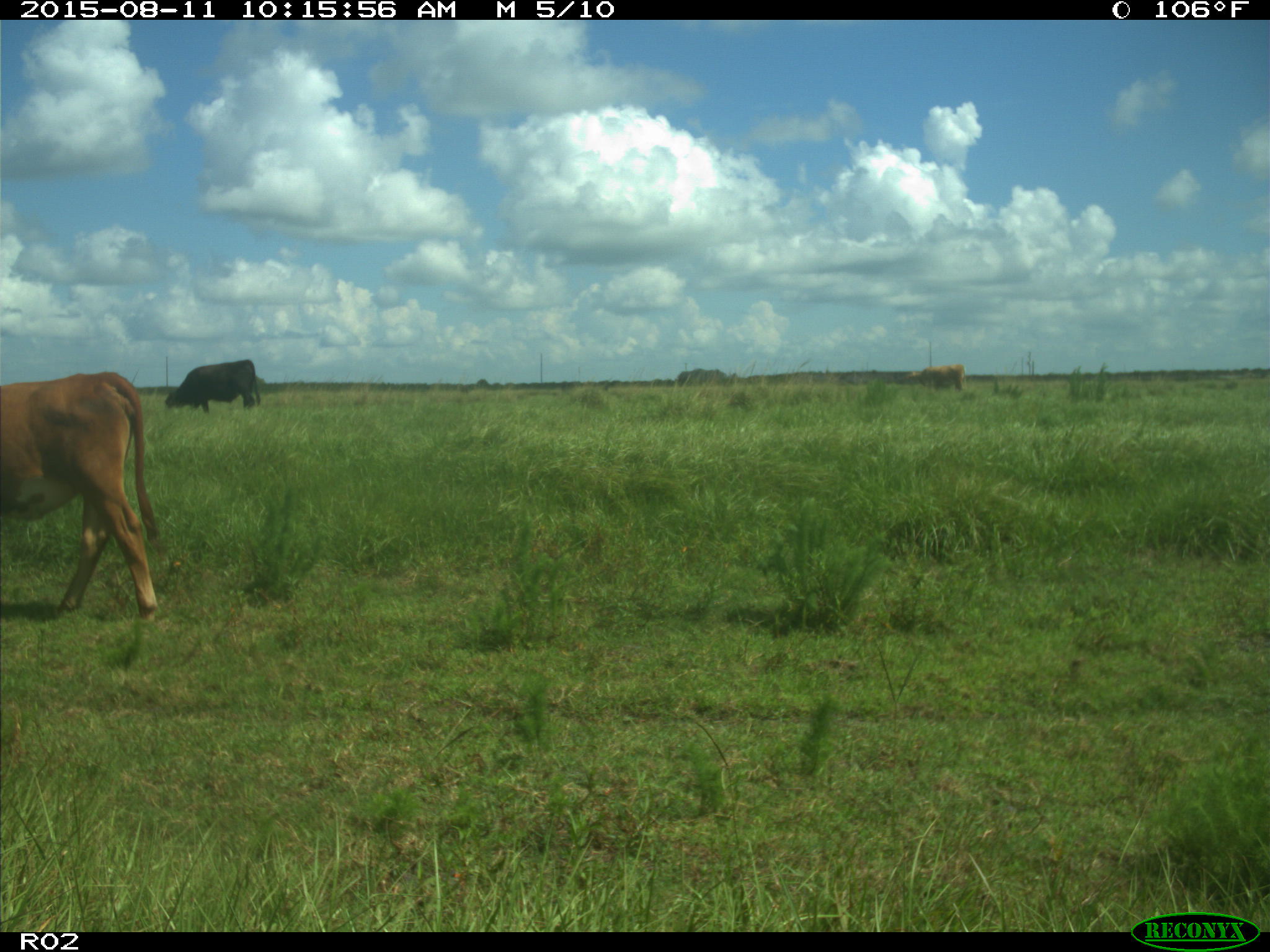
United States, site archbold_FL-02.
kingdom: Animalia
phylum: Chordata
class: Mammalia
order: Artiodactyla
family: Bovidae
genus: Bos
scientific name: Bos taurus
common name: domestic cow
Bos taurus (domestic cow).